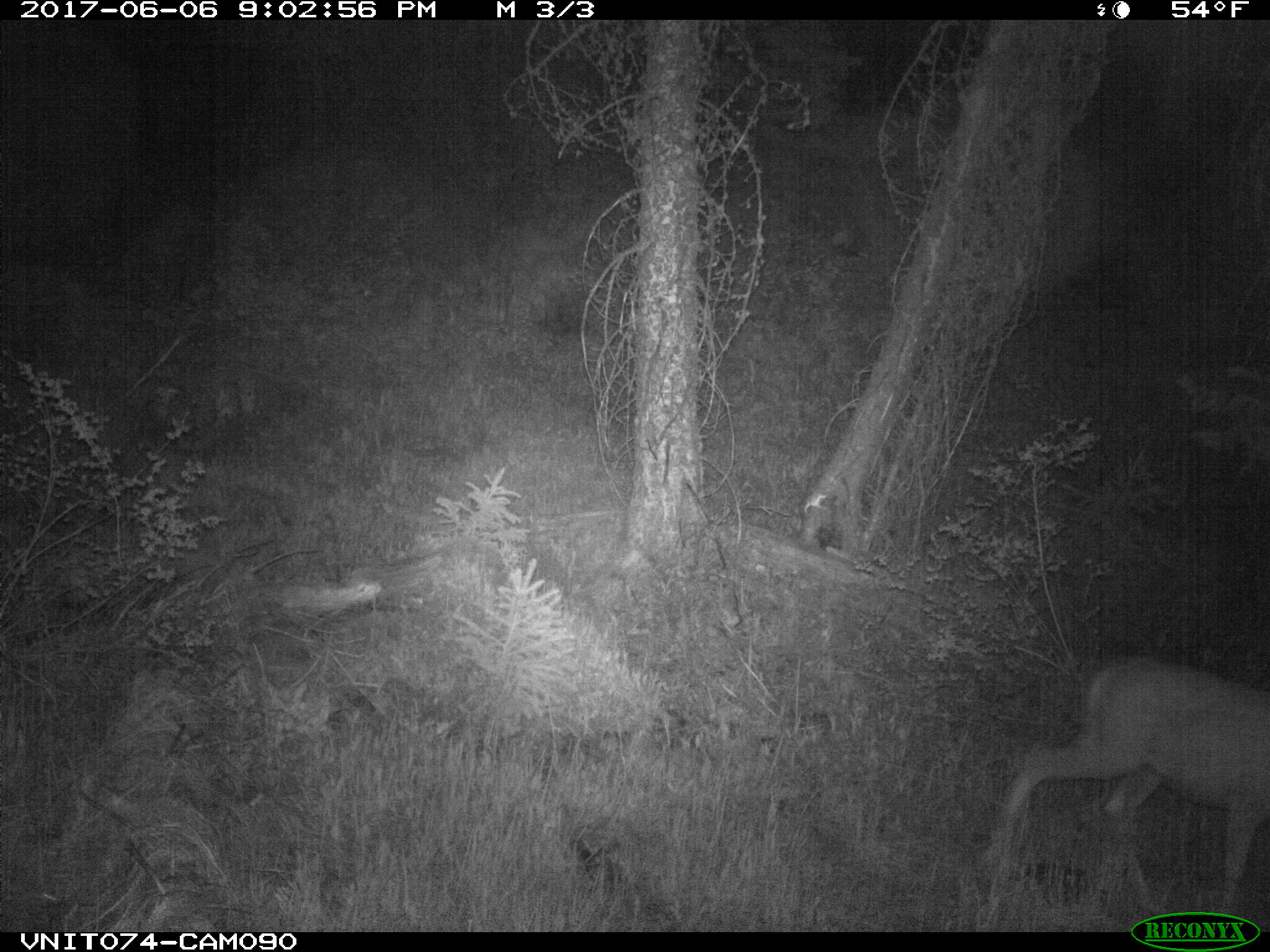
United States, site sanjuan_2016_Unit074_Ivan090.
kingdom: Animalia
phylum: Chordata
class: Mammalia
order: Artiodactyla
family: Cervidae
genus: Odocoileus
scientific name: Odocoileus hemionus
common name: mule deer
Odocoileus hemionus (mule deer).